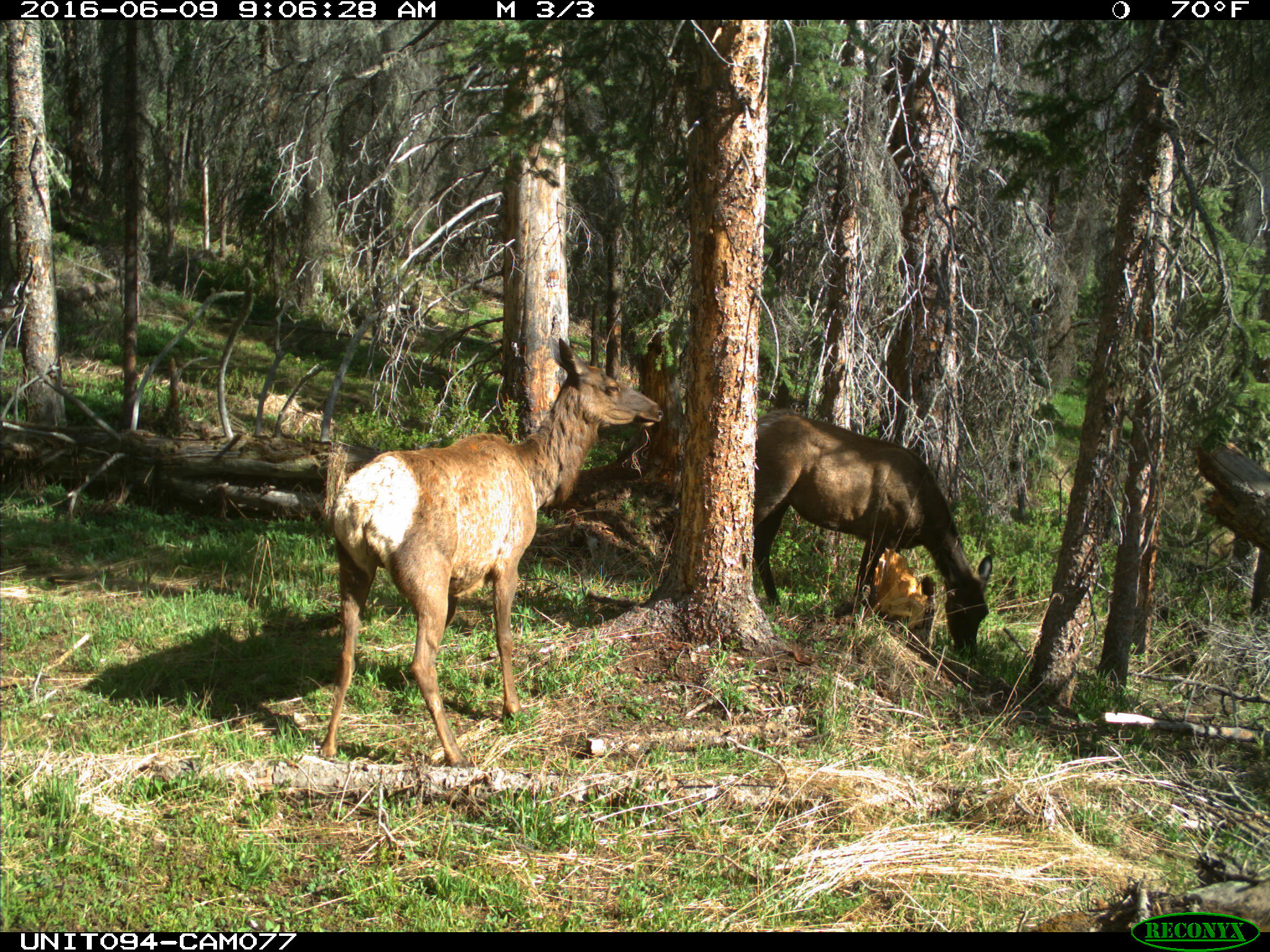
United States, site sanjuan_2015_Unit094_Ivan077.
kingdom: Animalia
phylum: Chordata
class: Mammalia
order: Artiodactyla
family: Cervidae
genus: Cervus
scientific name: Cervus elaphus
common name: red deer